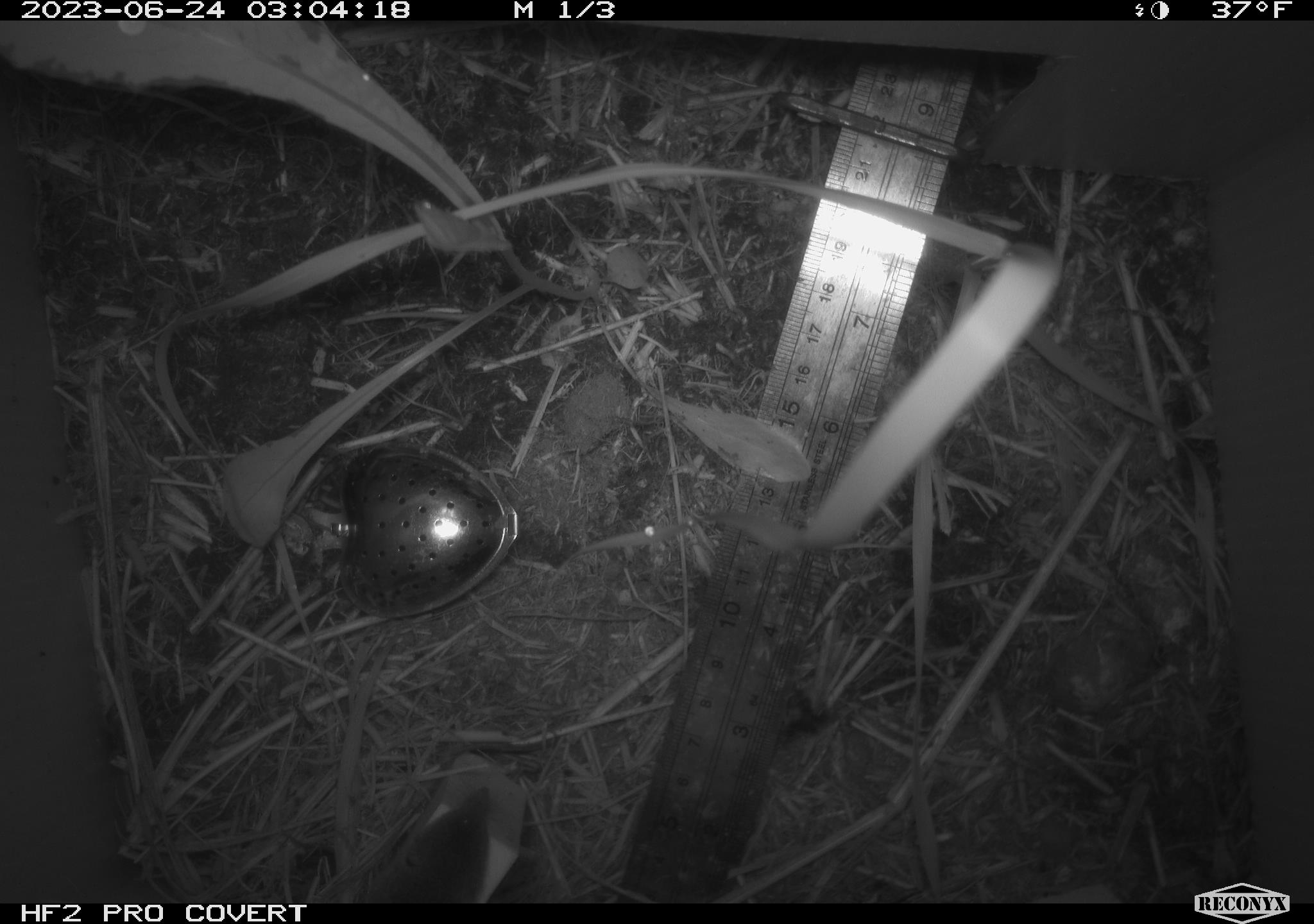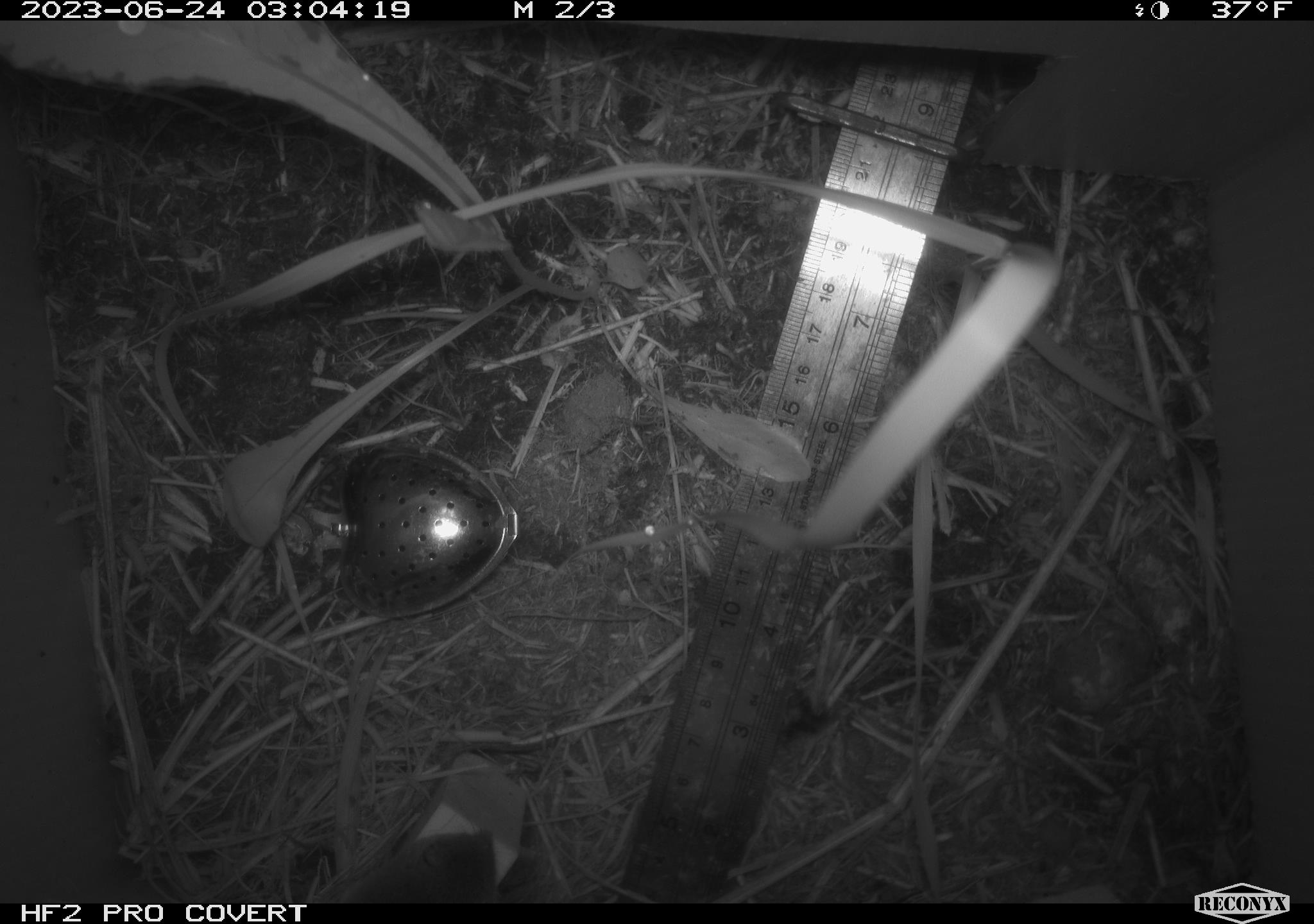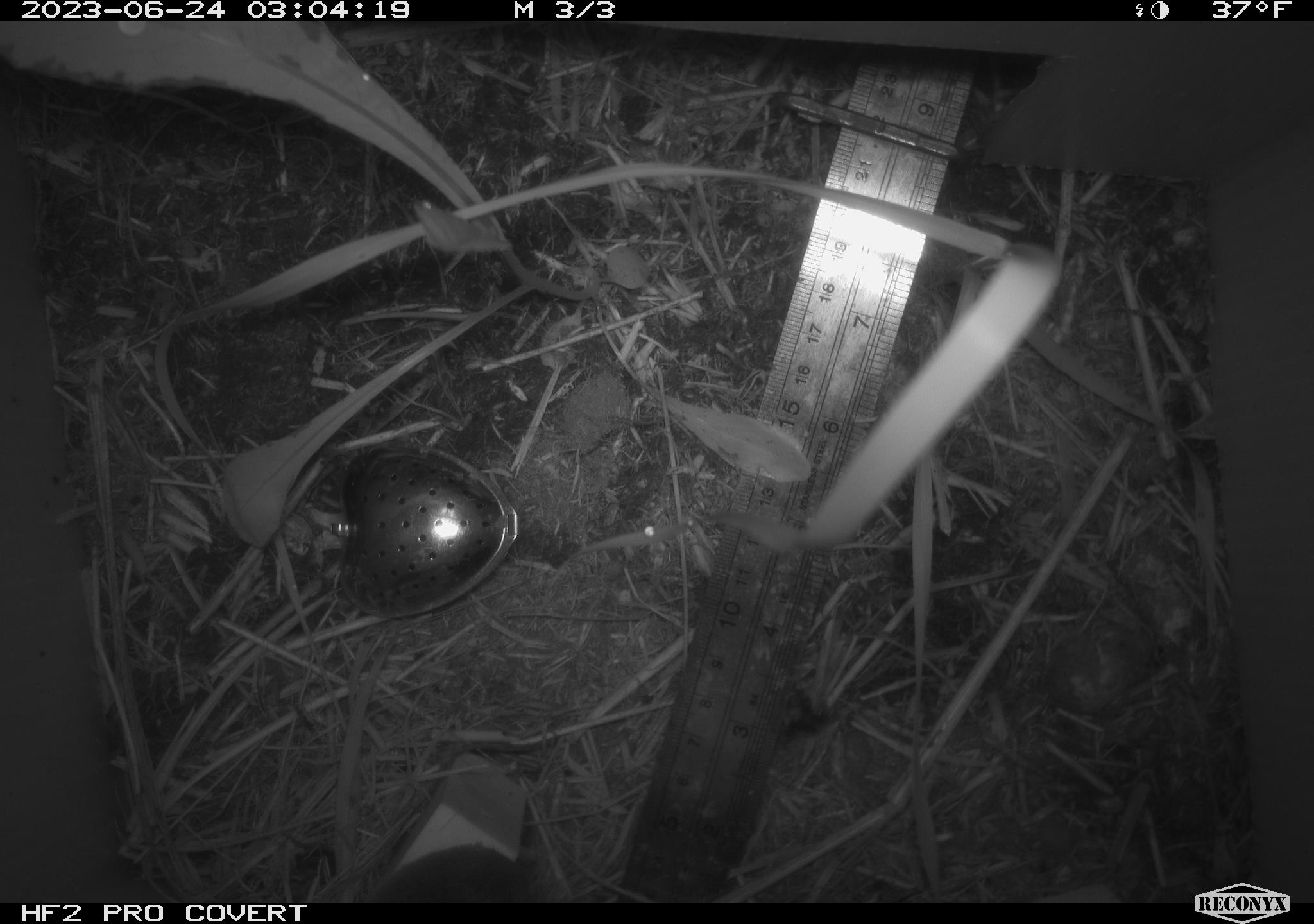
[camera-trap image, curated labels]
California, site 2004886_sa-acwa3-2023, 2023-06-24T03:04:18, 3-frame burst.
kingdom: Animalia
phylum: Chordata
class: Mammalia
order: Eulipotyphla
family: Soricidae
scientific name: Soricidae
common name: shrews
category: soricidae family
Soricidae family (shrews) (Soricidae).